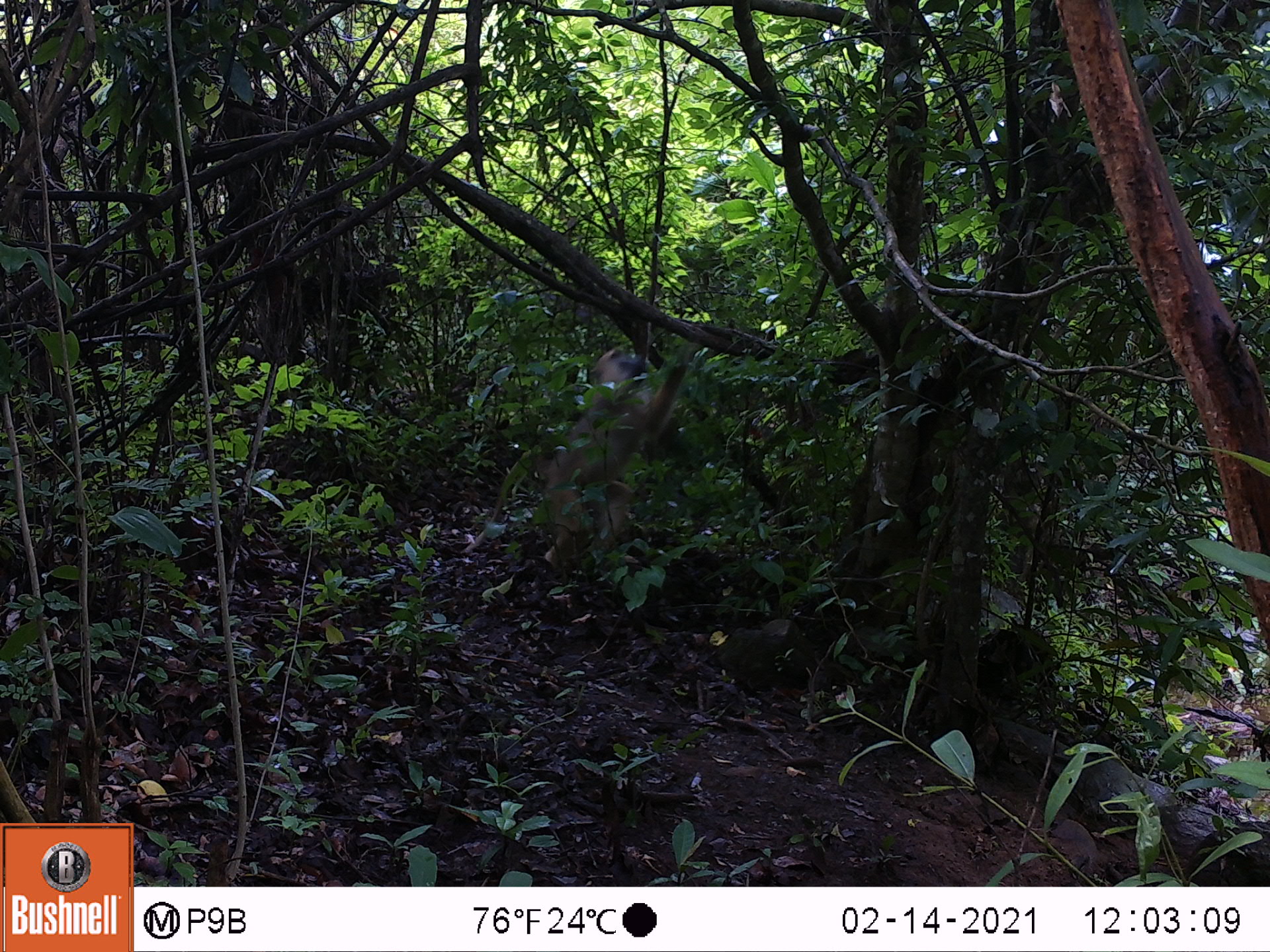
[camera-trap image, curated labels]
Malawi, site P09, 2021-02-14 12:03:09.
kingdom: Animalia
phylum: Chordata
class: Mammalia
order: Primates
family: Cercopithecidae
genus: Papio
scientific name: Papio cynocephalus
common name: yellow baboon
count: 1